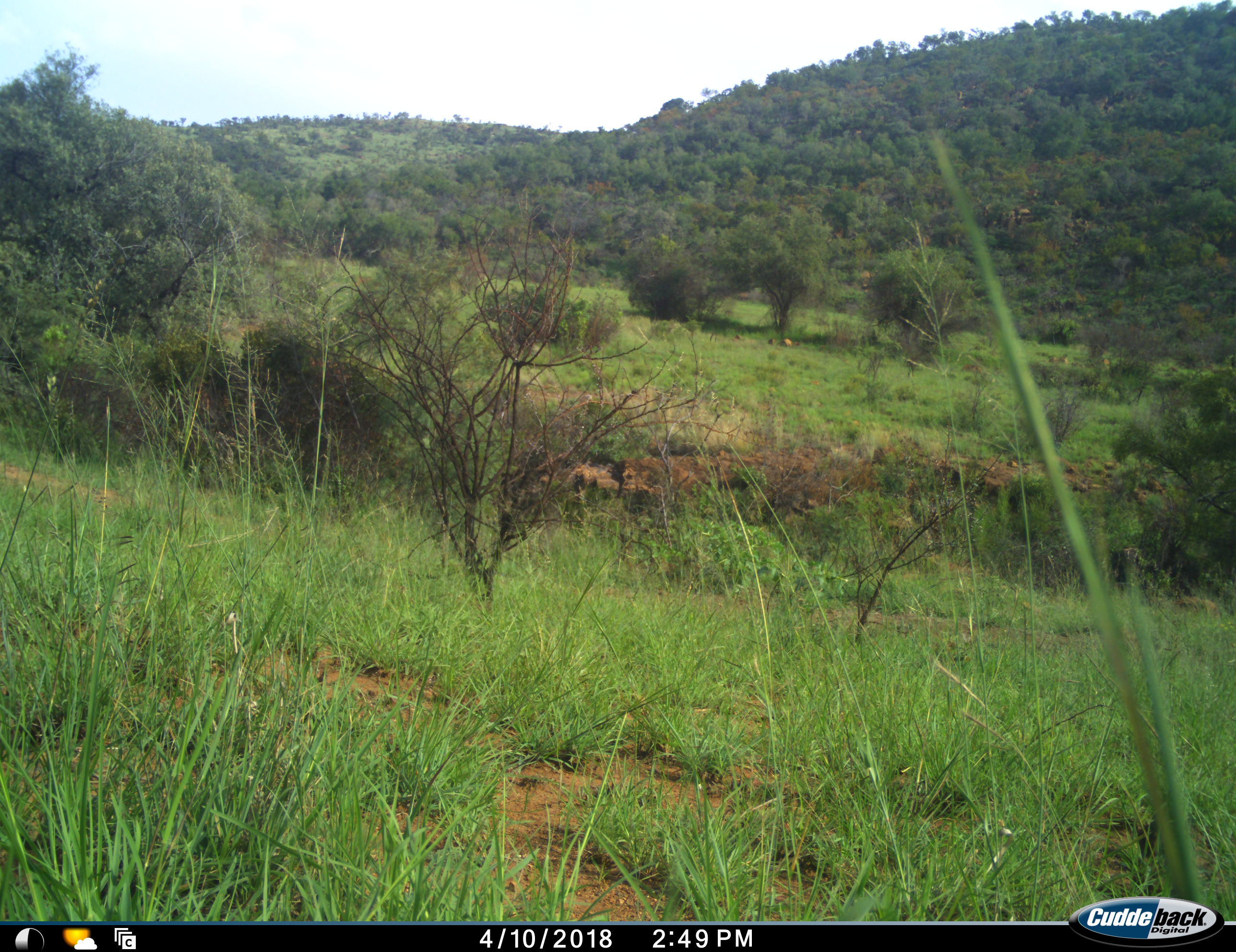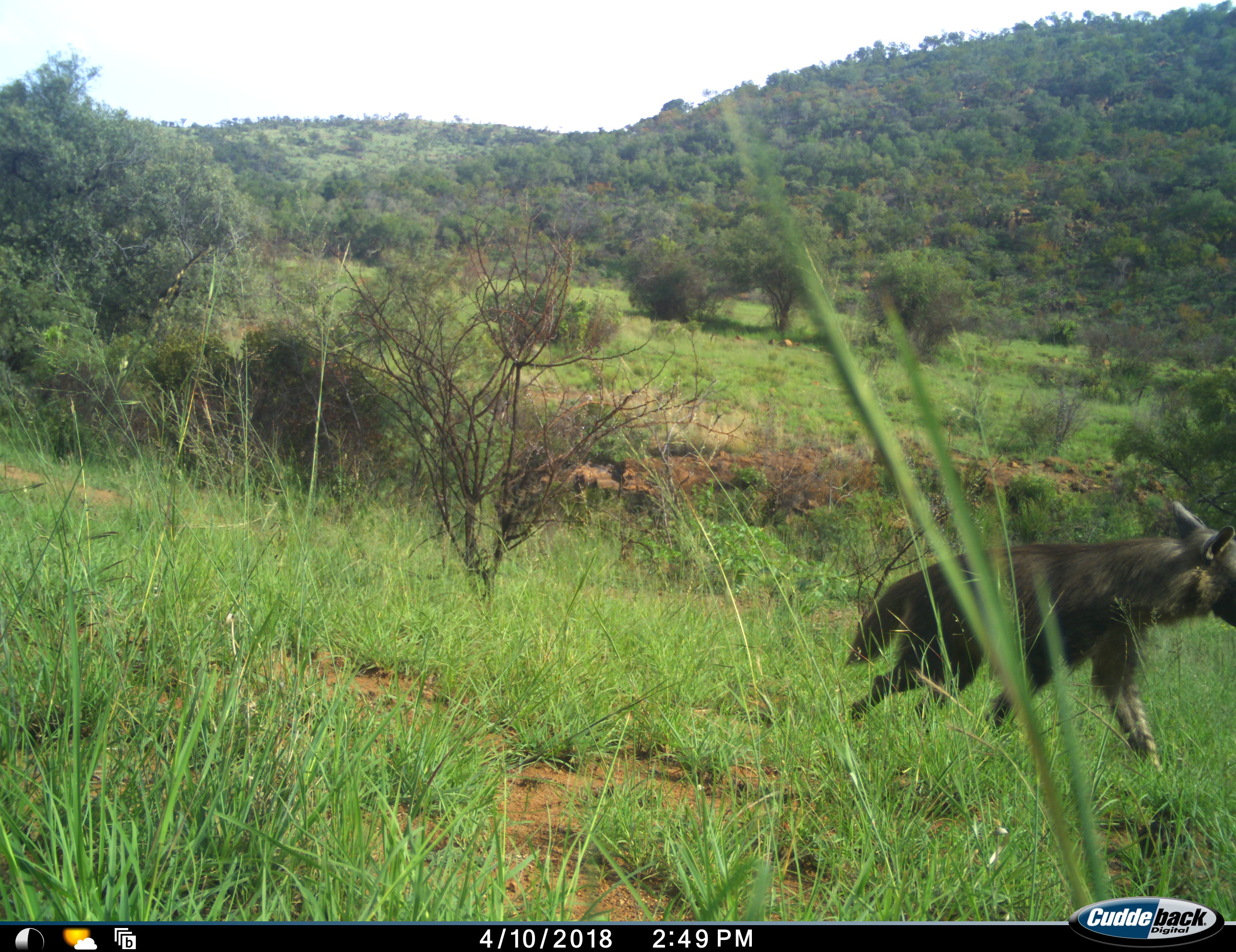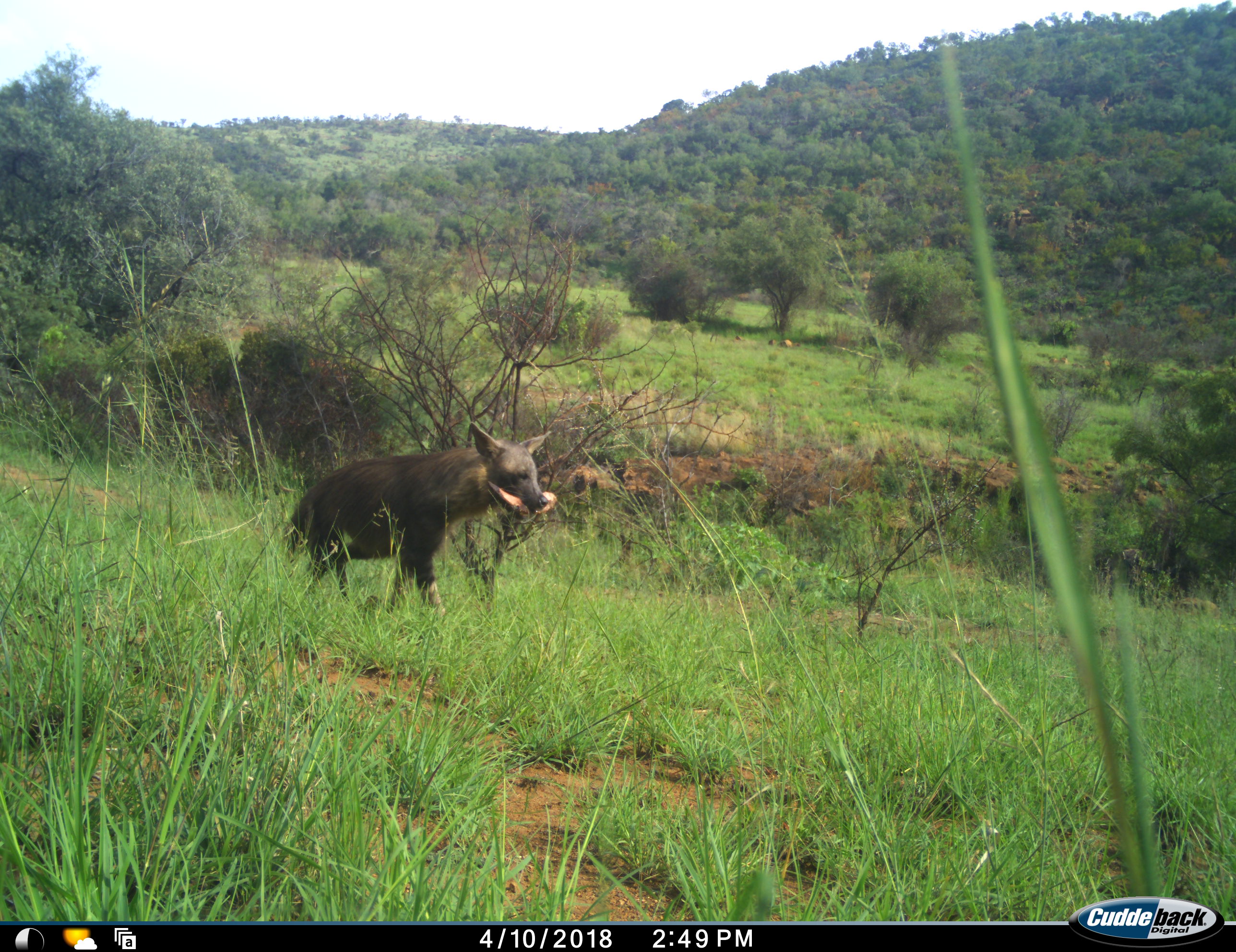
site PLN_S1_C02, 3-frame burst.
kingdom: Animalia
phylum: Chordata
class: Mammalia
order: Carnivora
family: Hyaenidae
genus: Parahyaena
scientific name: Parahyaena brunnea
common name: brown hyena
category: hyenabrown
Hyenabrown (brown hyena) (Parahyaena brunnea), count 1. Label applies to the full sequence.